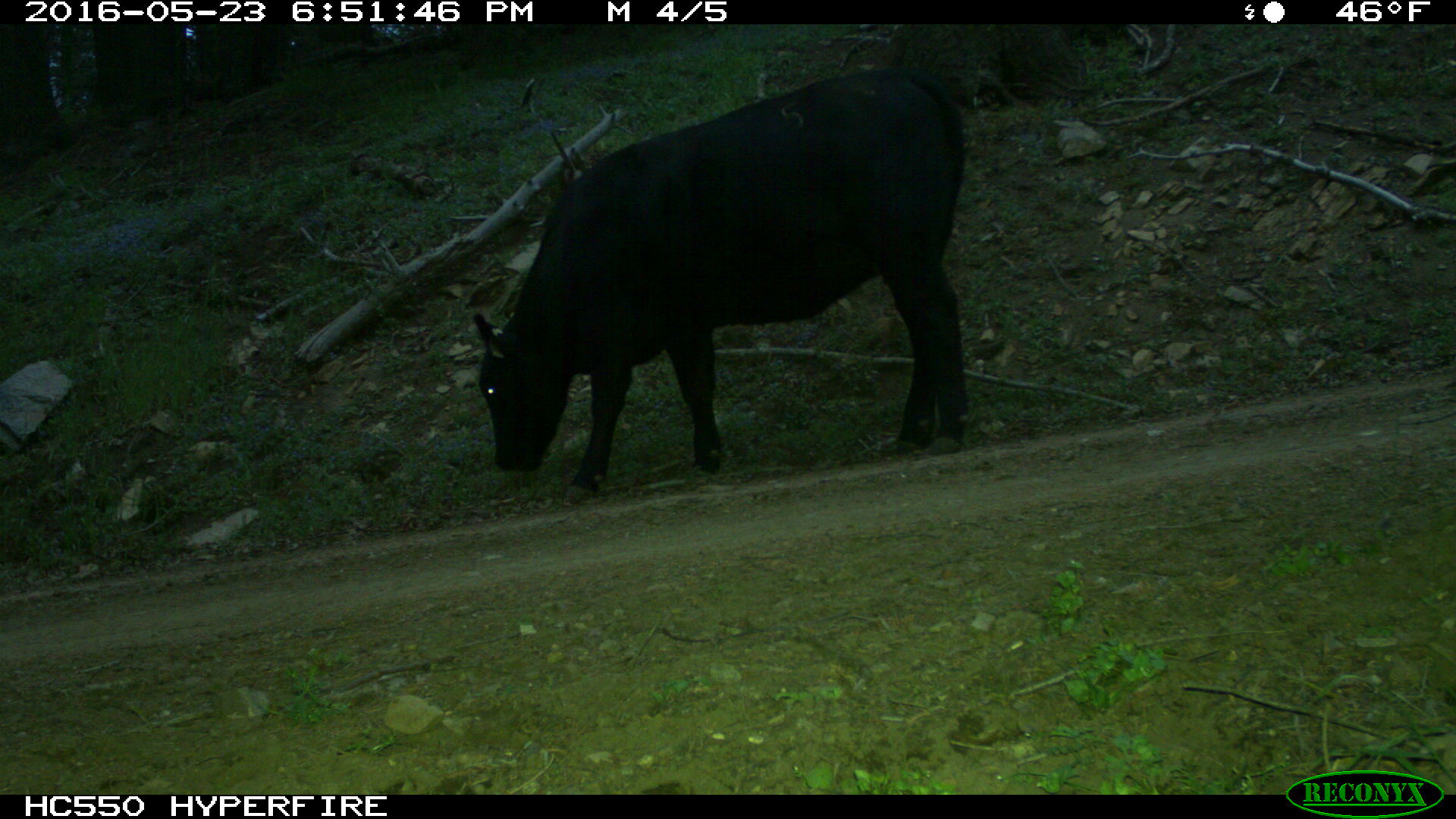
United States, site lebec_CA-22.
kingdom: Animalia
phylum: Chordata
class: Mammalia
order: Artiodactyla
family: Bovidae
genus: Bos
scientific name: Bos taurus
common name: domestic cow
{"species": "Bos taurus (domestic cow)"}